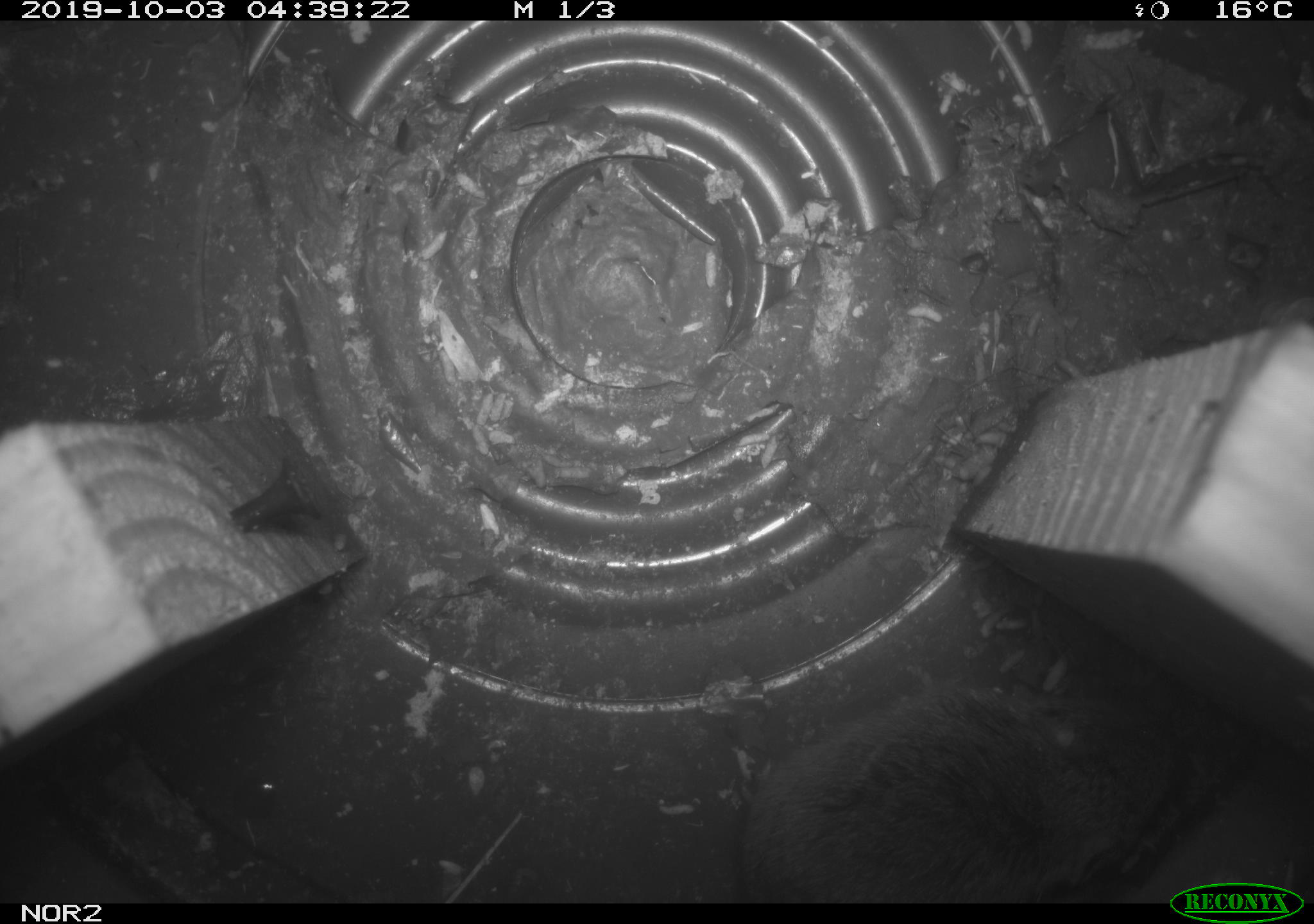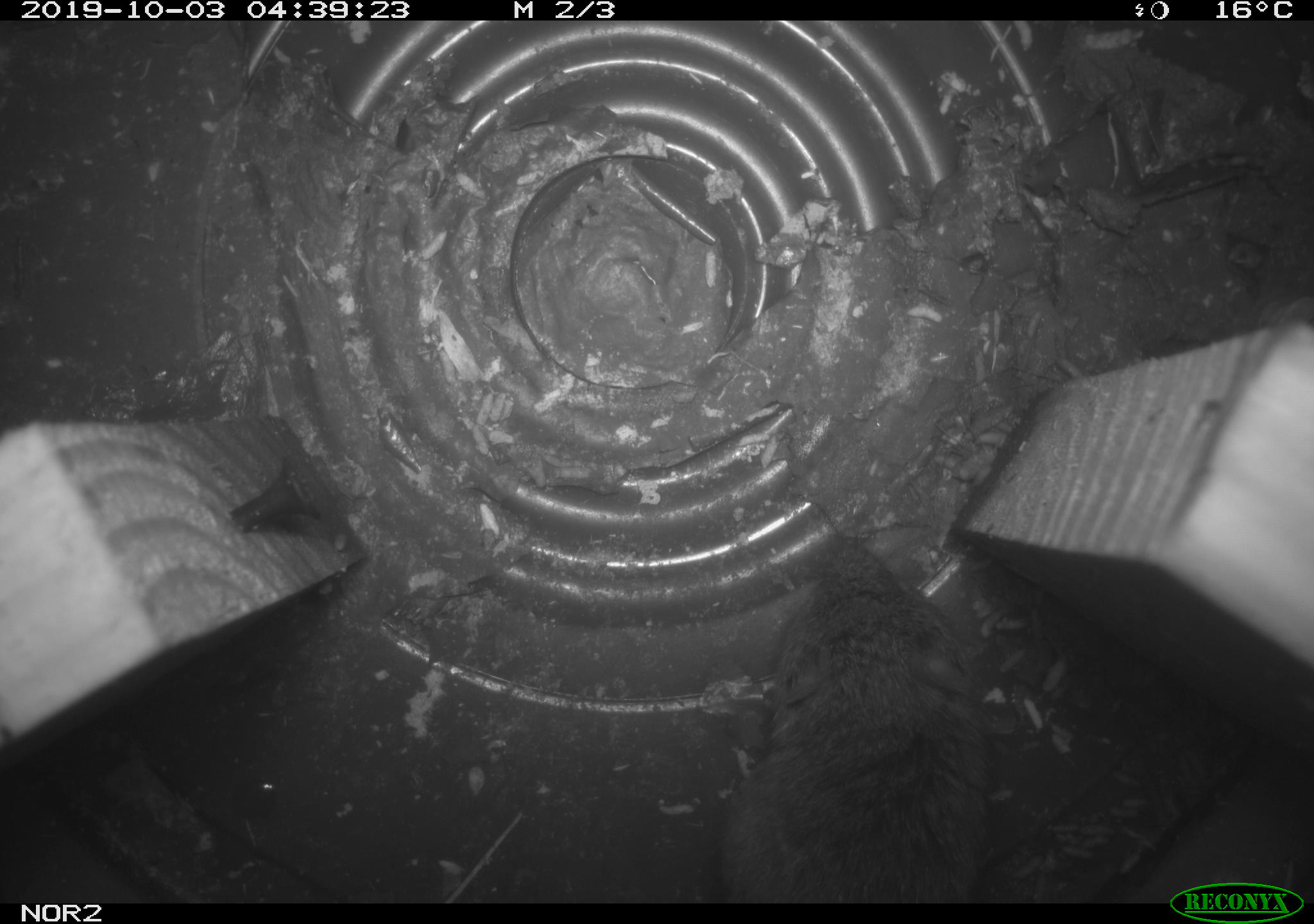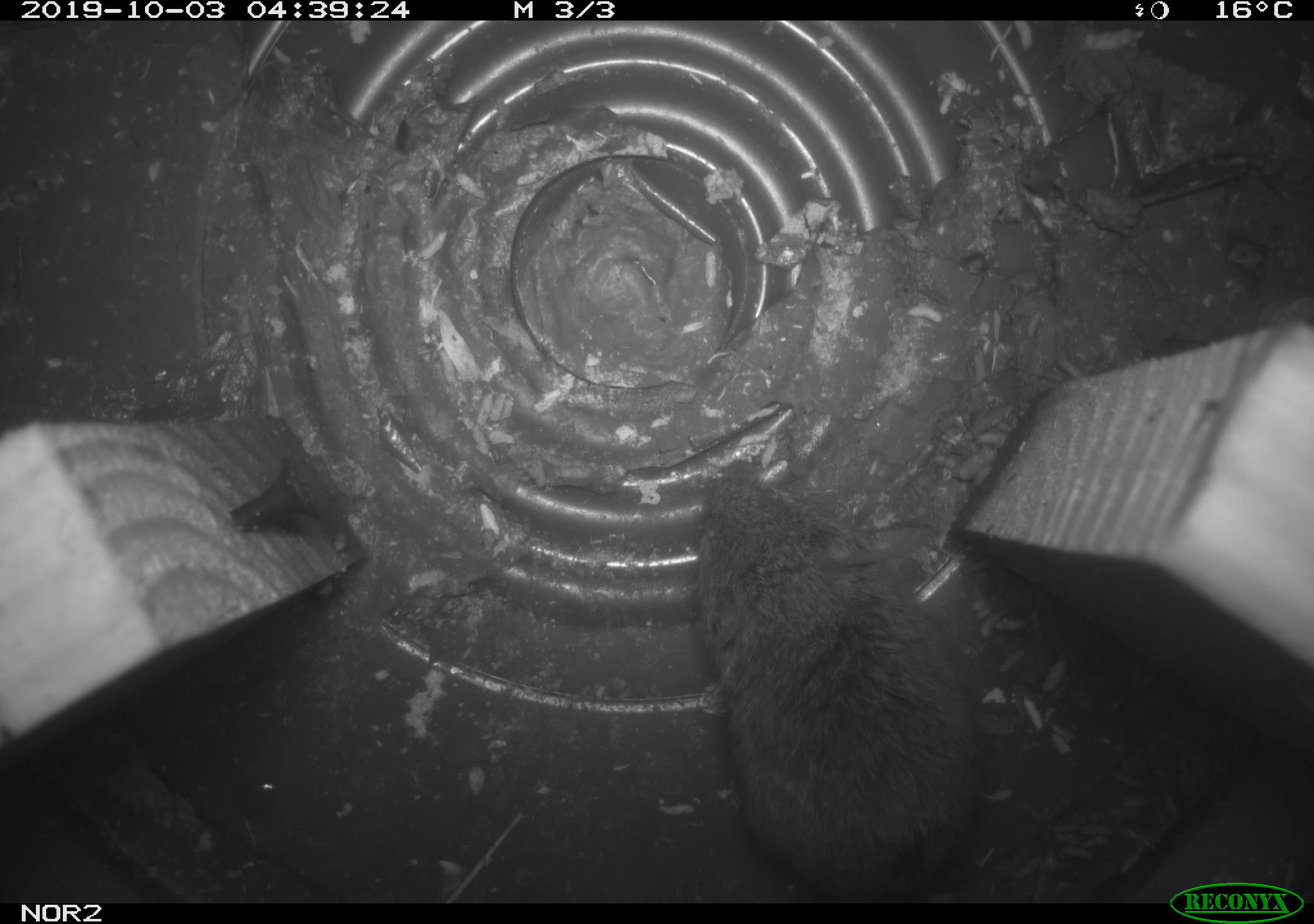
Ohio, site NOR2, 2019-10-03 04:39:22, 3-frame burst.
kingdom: Animalia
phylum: Chordata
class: Mammalia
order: Rodentia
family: Cricetidae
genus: Microtus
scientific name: Microtus pennsylvanicus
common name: meadow vole